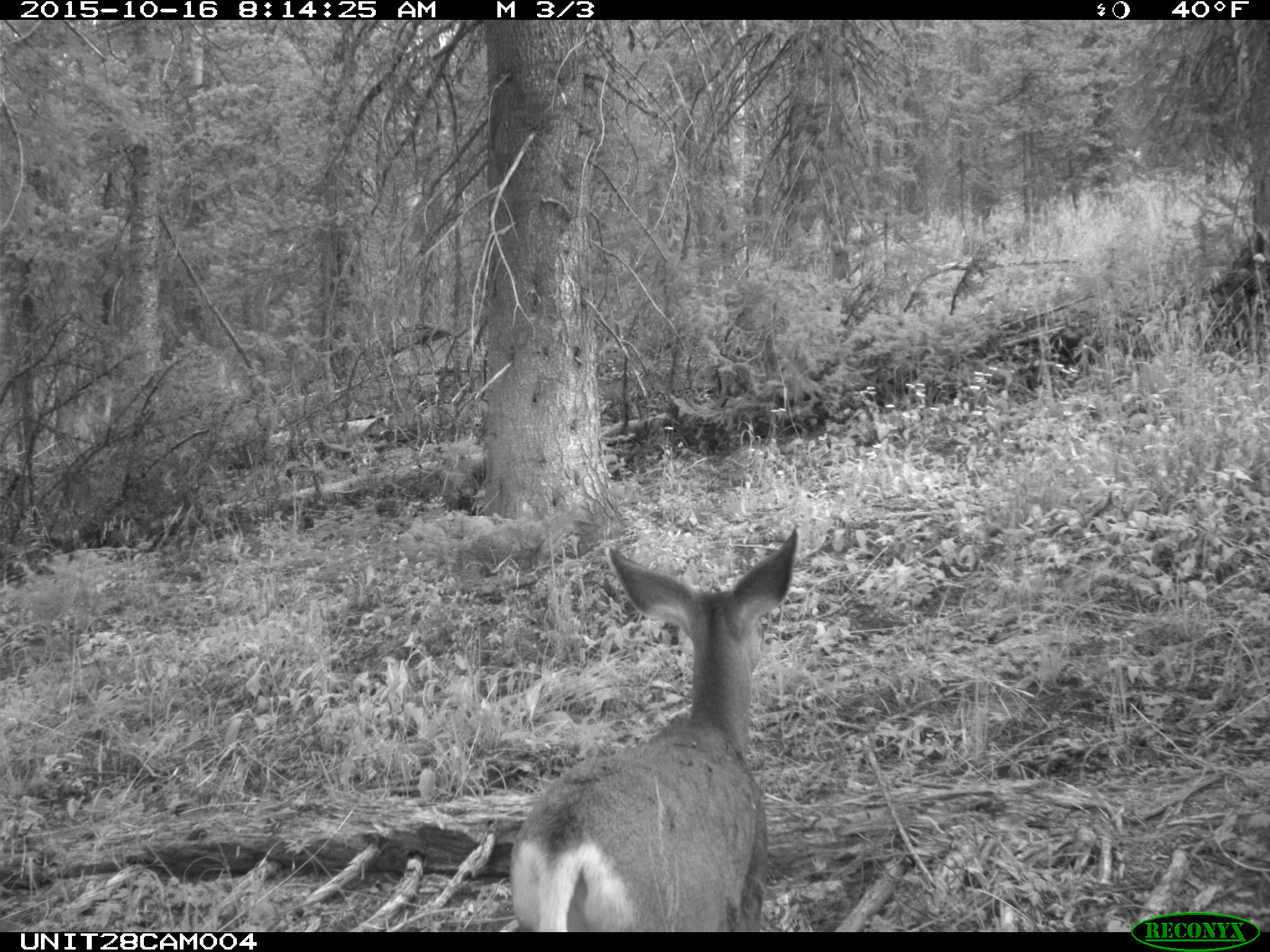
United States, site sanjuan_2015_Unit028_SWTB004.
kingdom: Animalia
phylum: Chordata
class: Mammalia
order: Artiodactyla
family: Cervidae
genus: Odocoileus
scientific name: Odocoileus hemionus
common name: mule deer